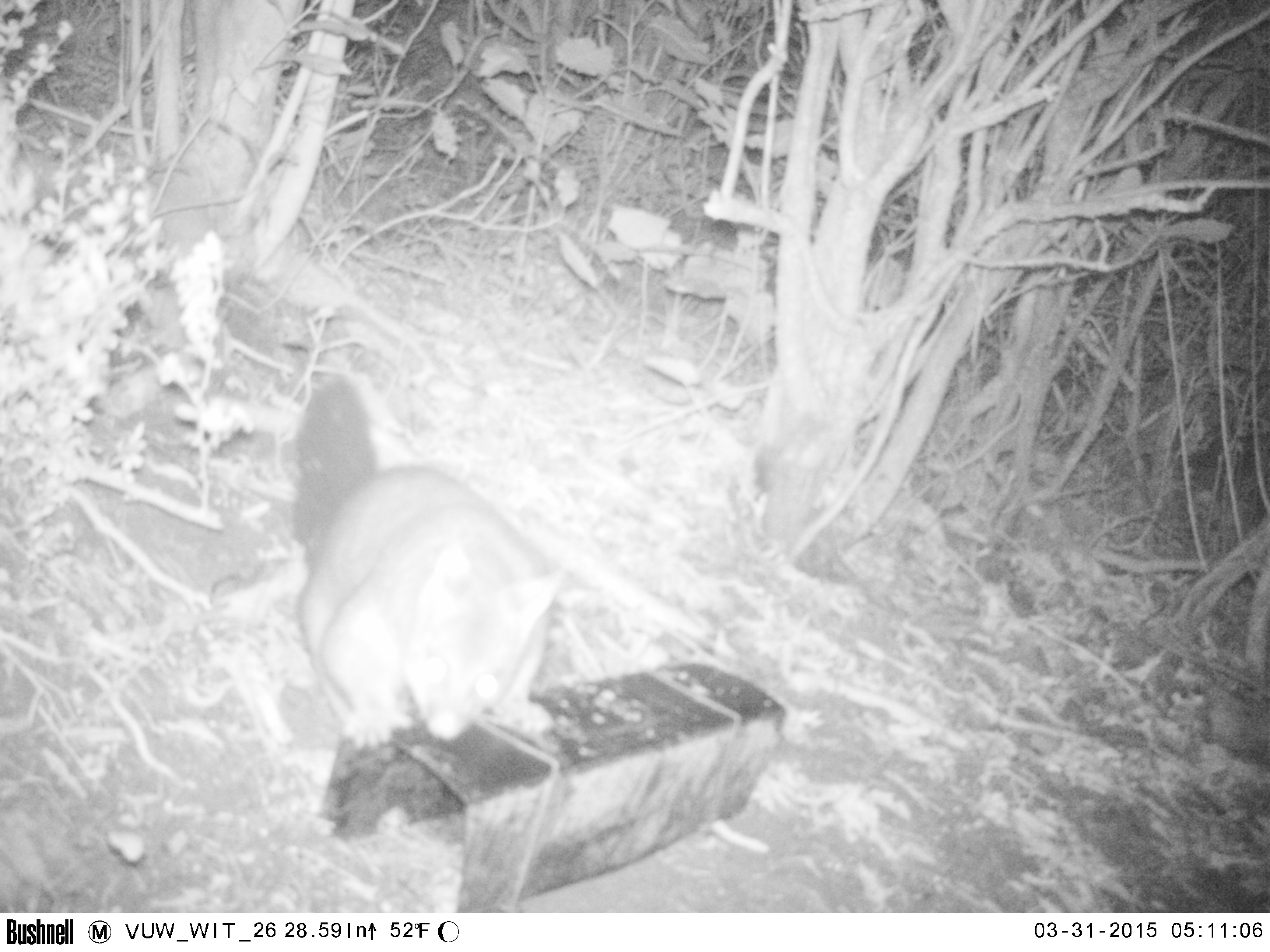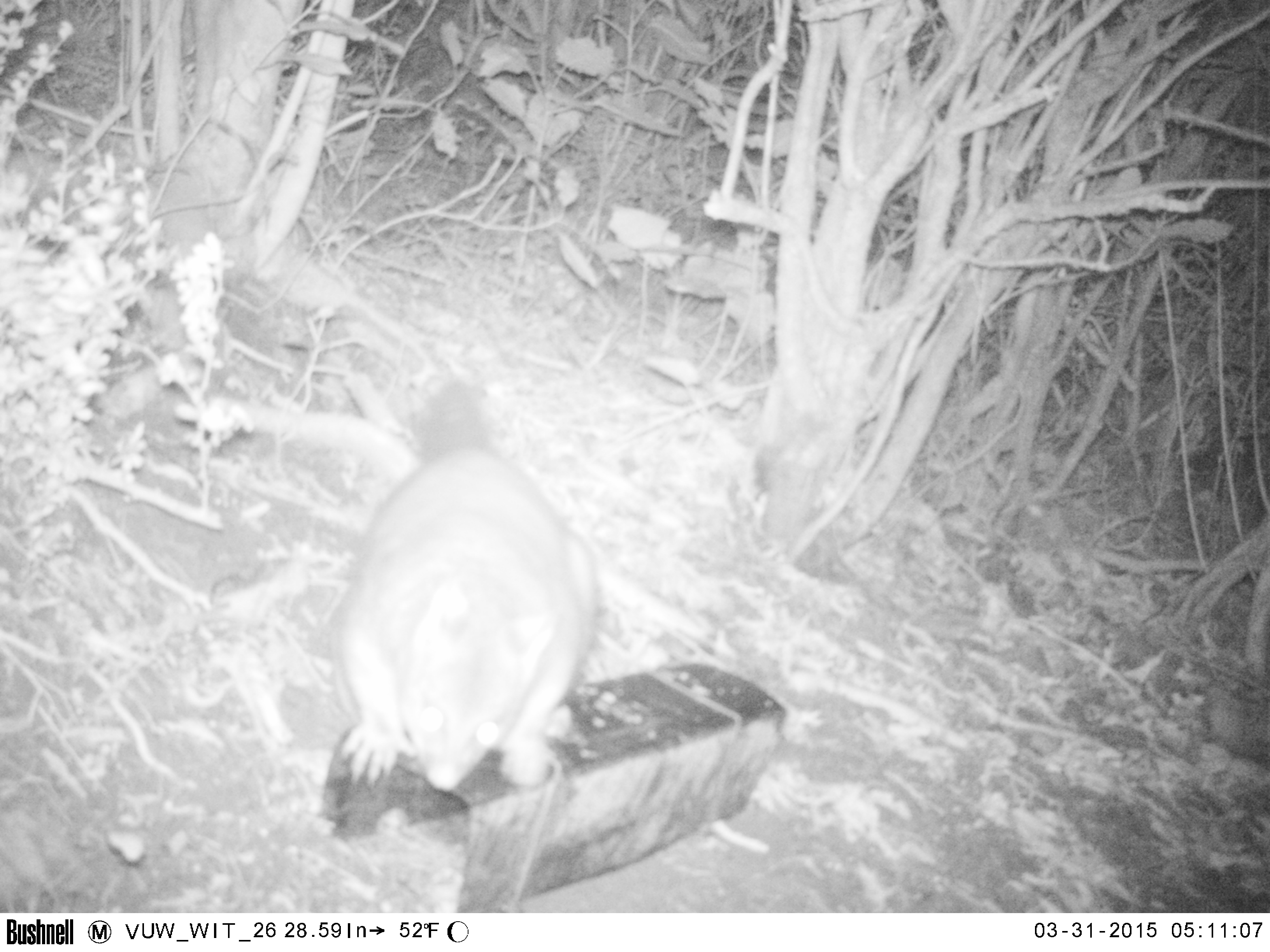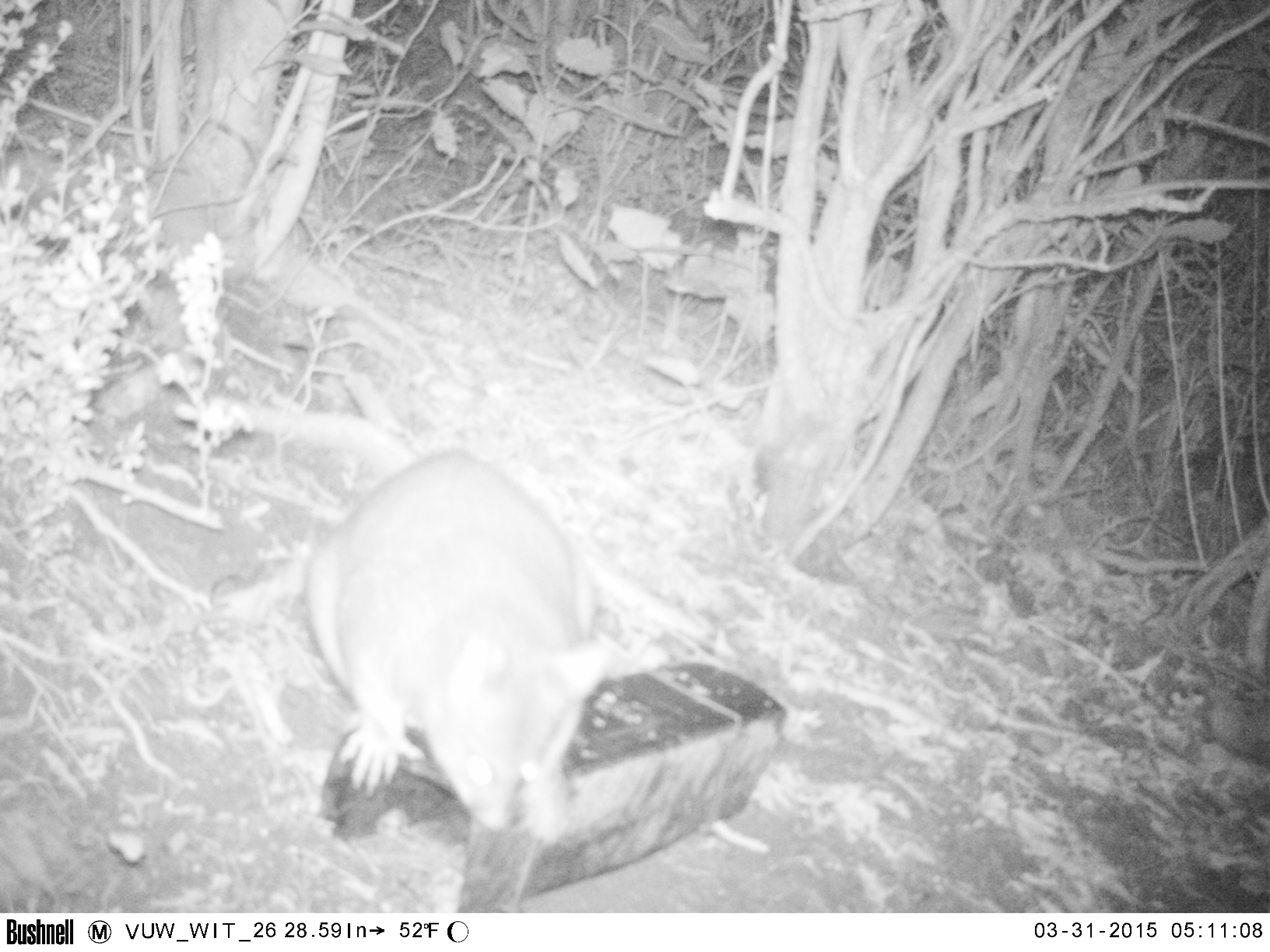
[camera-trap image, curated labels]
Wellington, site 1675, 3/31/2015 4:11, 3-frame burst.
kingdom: Animalia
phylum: Chordata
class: Mammalia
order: Didelphimorphia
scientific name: Didelphimorphia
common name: possum